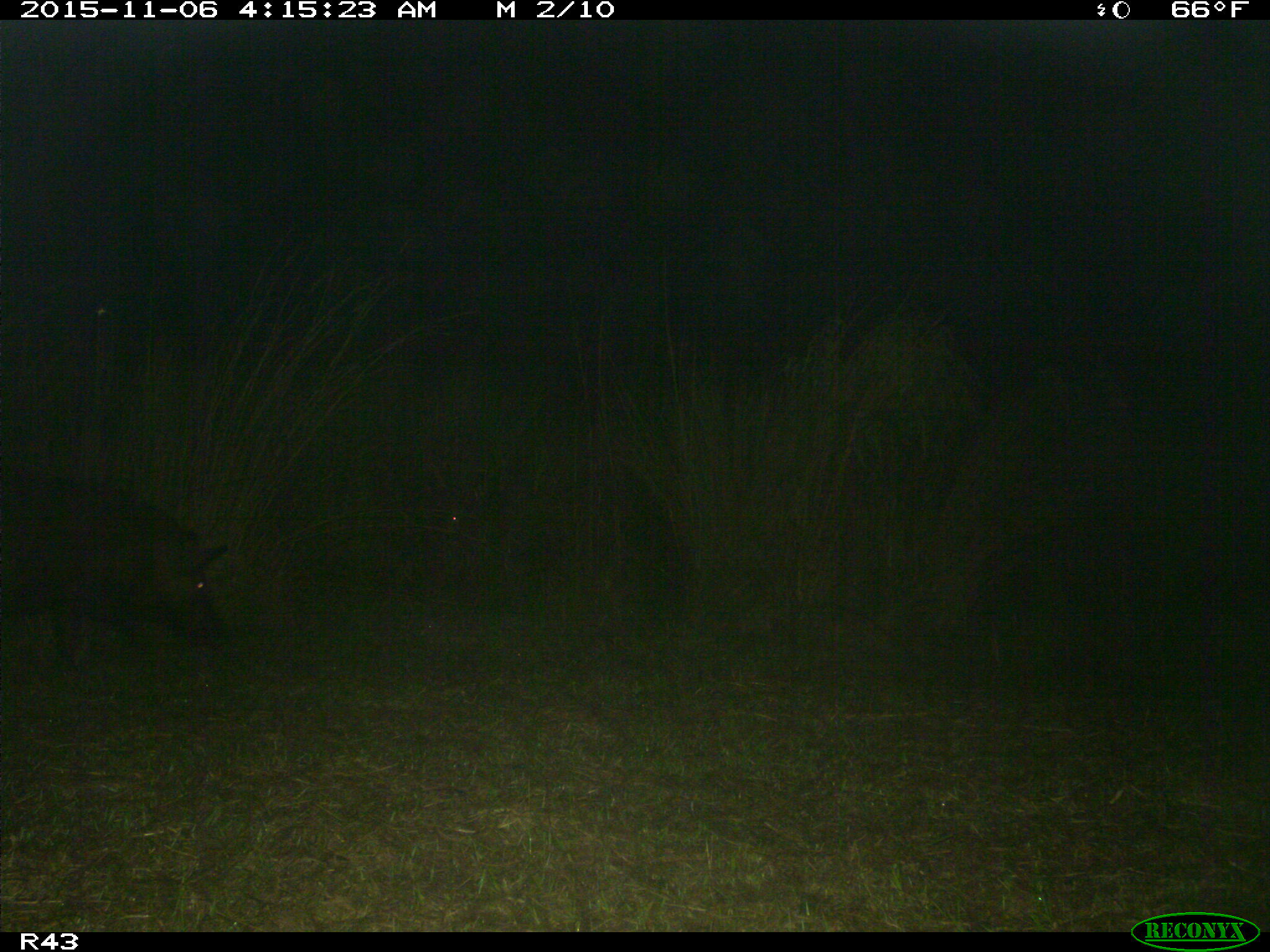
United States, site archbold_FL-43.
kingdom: Animalia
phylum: Chordata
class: Mammalia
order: Artiodactyla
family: Suidae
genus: Sus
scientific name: Sus scrofa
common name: wild boar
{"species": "Sus scrofa (wild boar)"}